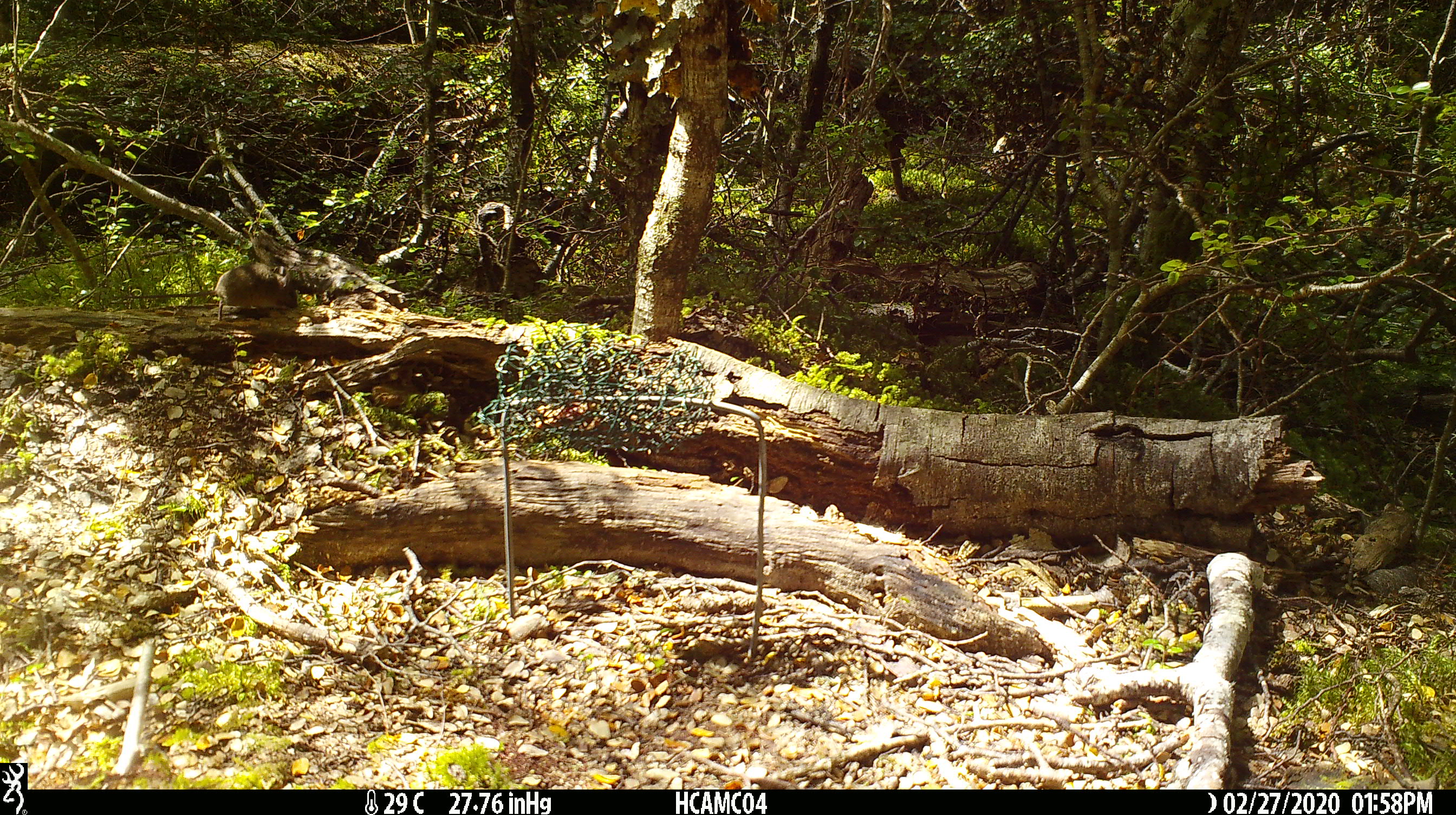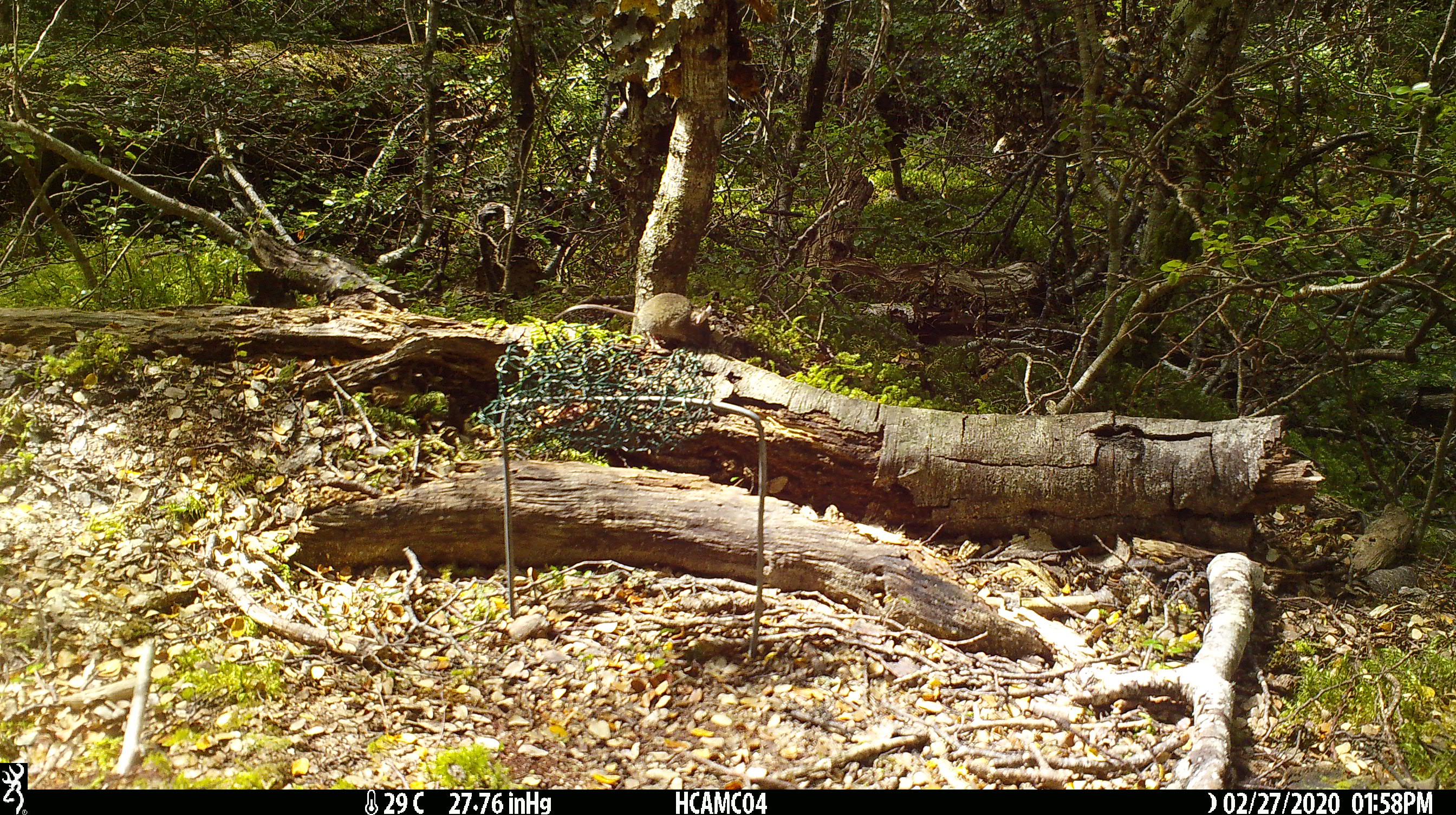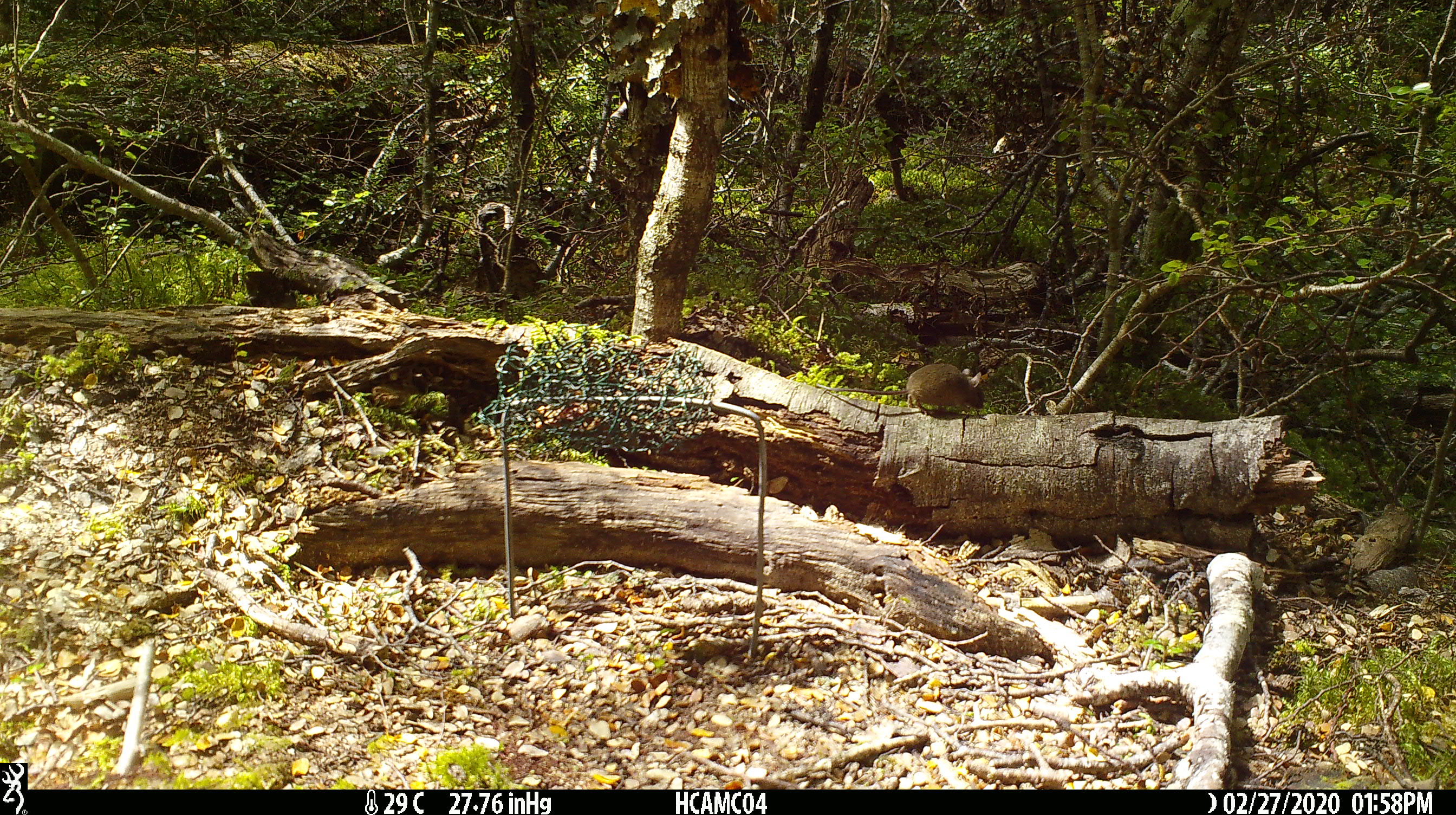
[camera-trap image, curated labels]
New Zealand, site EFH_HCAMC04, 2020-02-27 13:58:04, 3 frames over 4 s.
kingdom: Animalia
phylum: Chordata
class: Mammalia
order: Rodentia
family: Muridae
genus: Mus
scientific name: Mus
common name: mouse